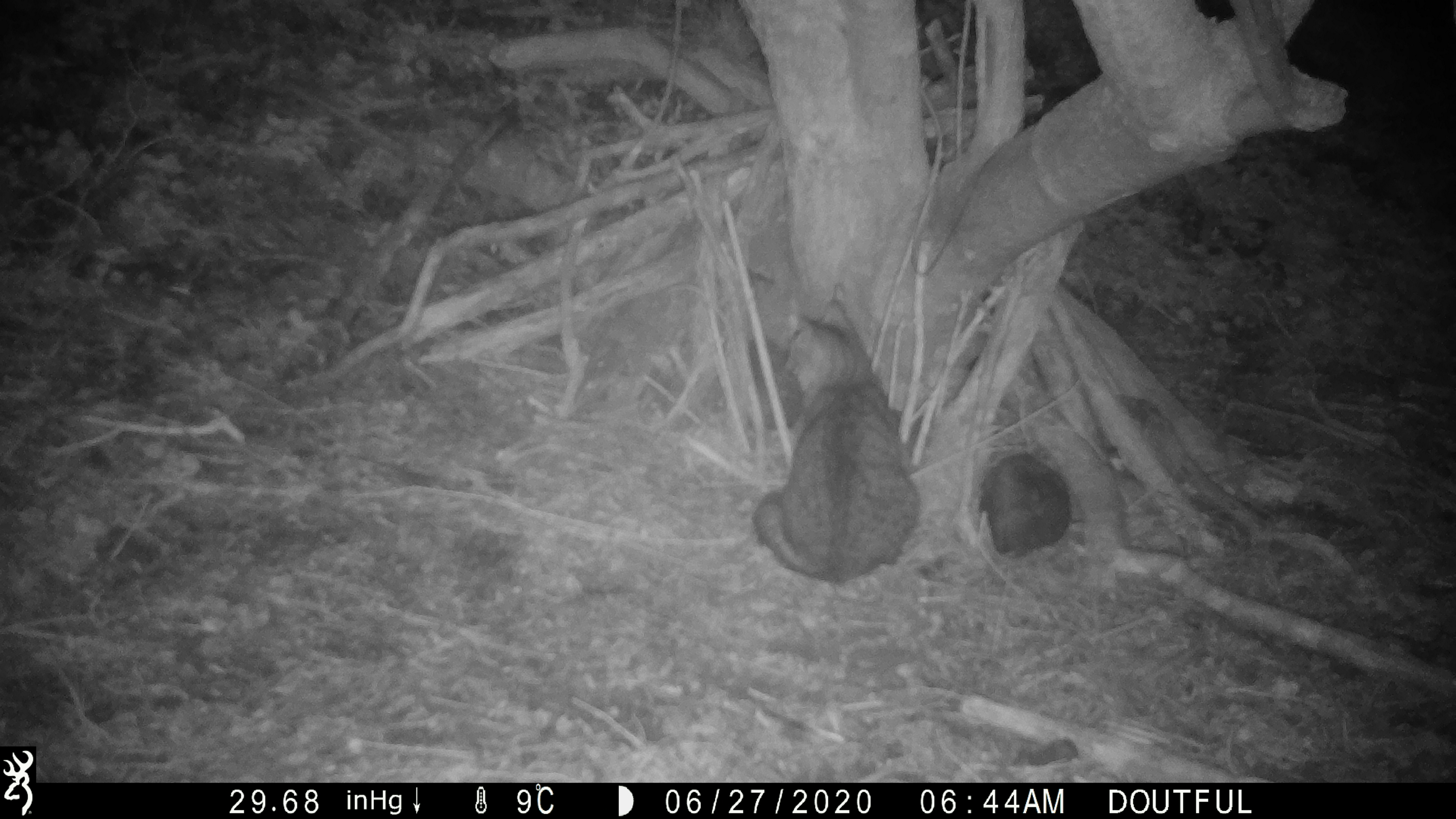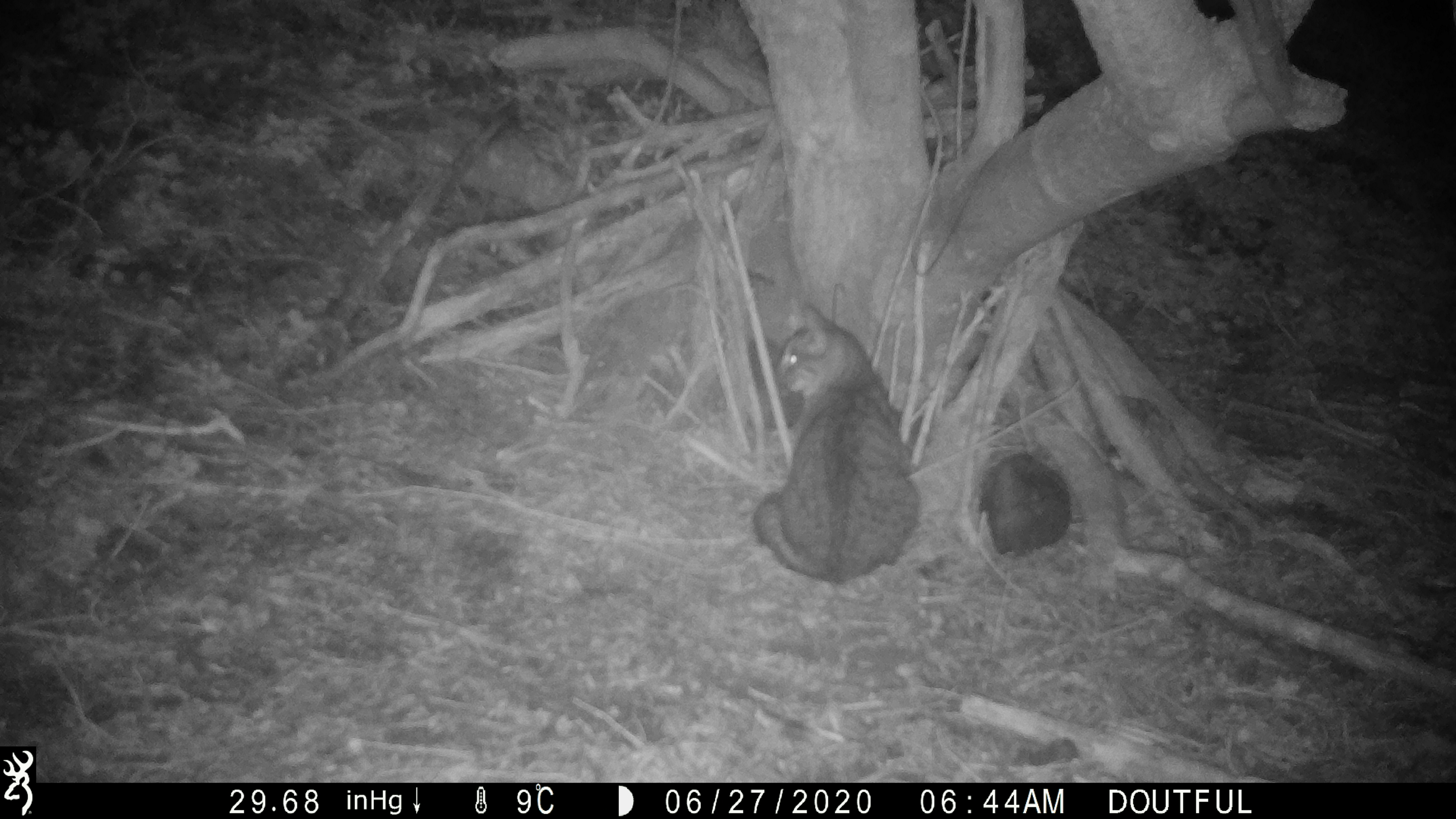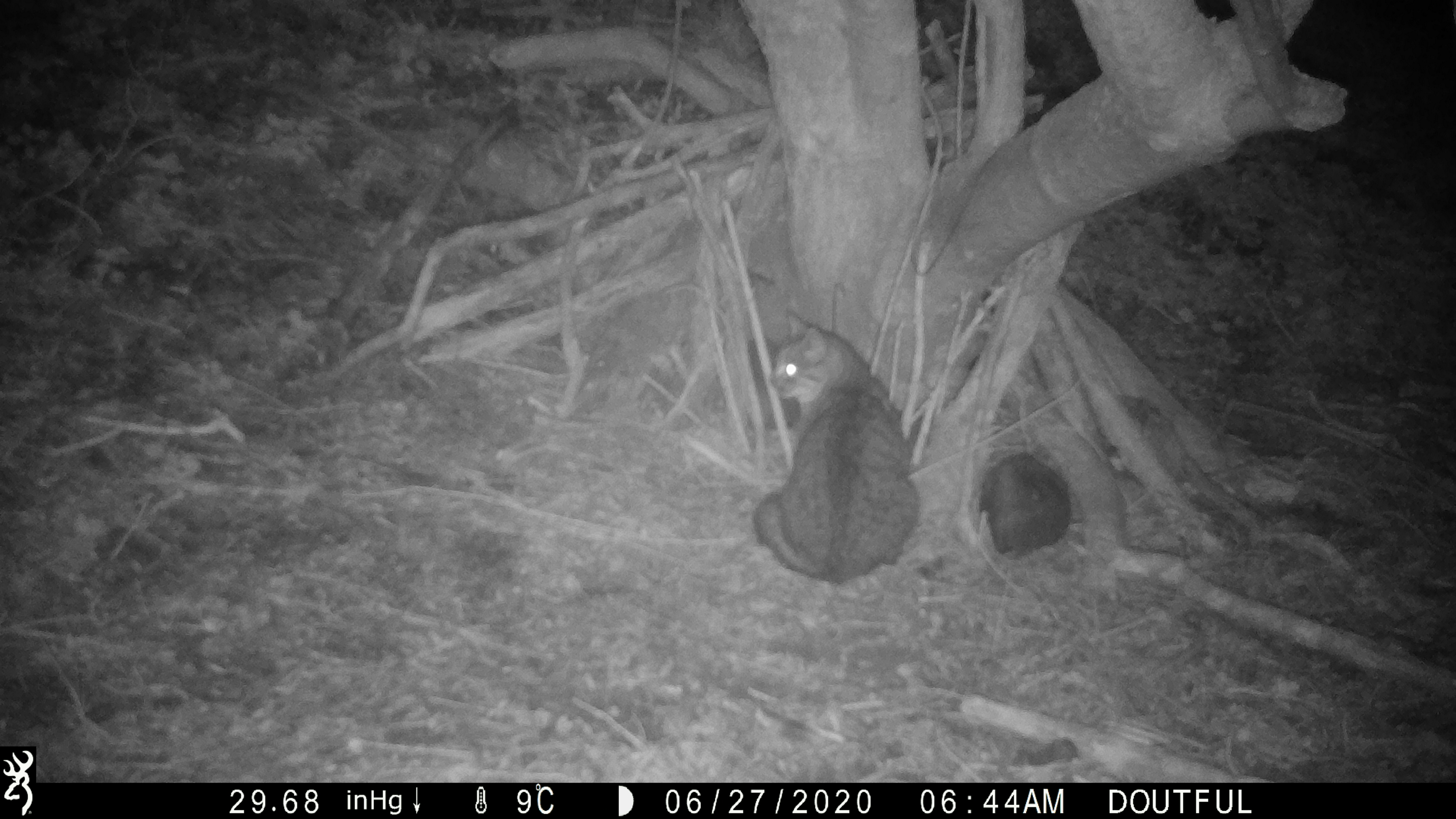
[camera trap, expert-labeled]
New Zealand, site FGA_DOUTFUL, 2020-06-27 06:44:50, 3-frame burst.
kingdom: Animalia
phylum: Chordata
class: Mammalia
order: Carnivora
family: Felidae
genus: Felis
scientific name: Felis catus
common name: domestic cat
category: cat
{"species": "cat (domestic cat) (Felis catus)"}